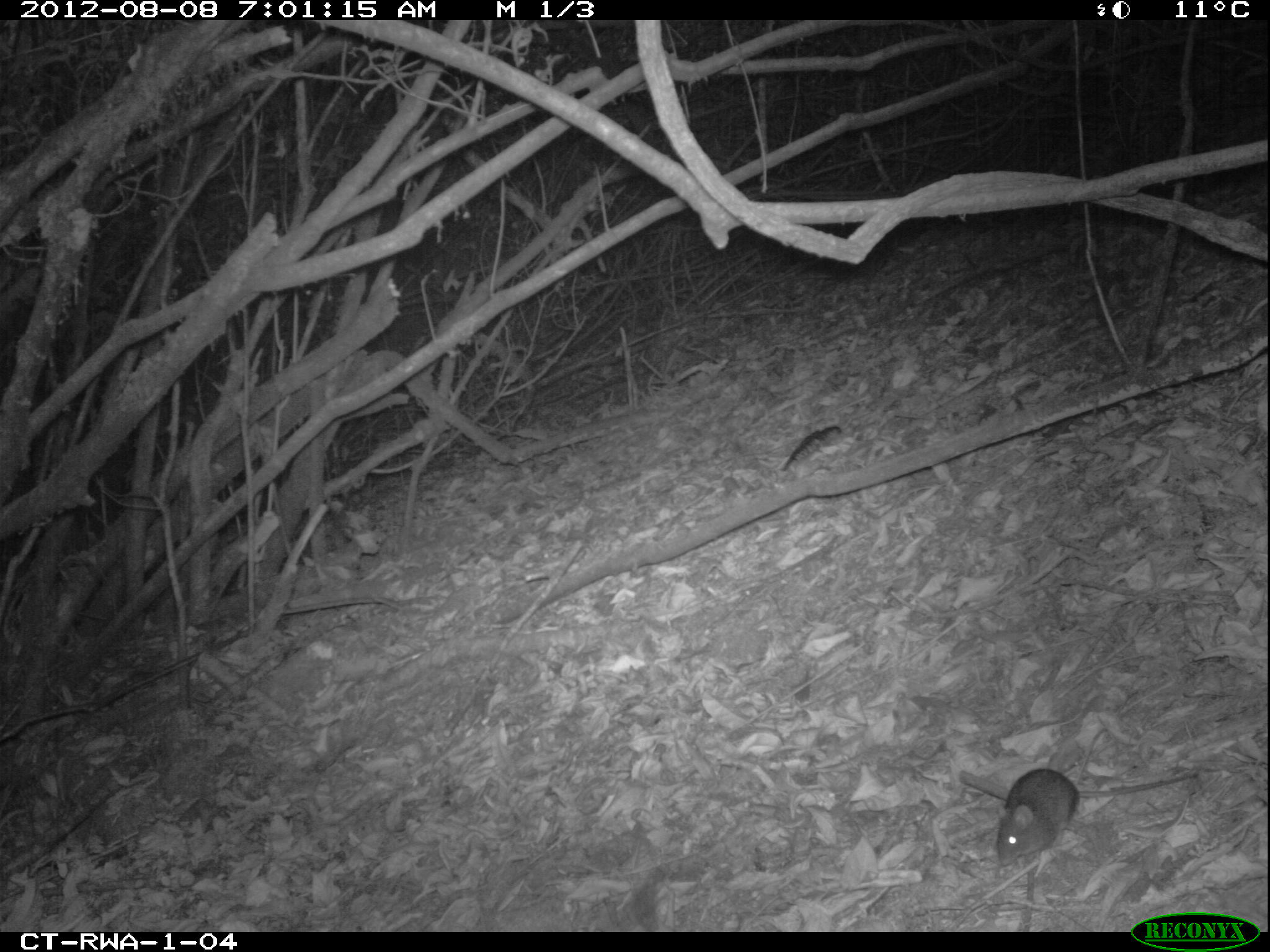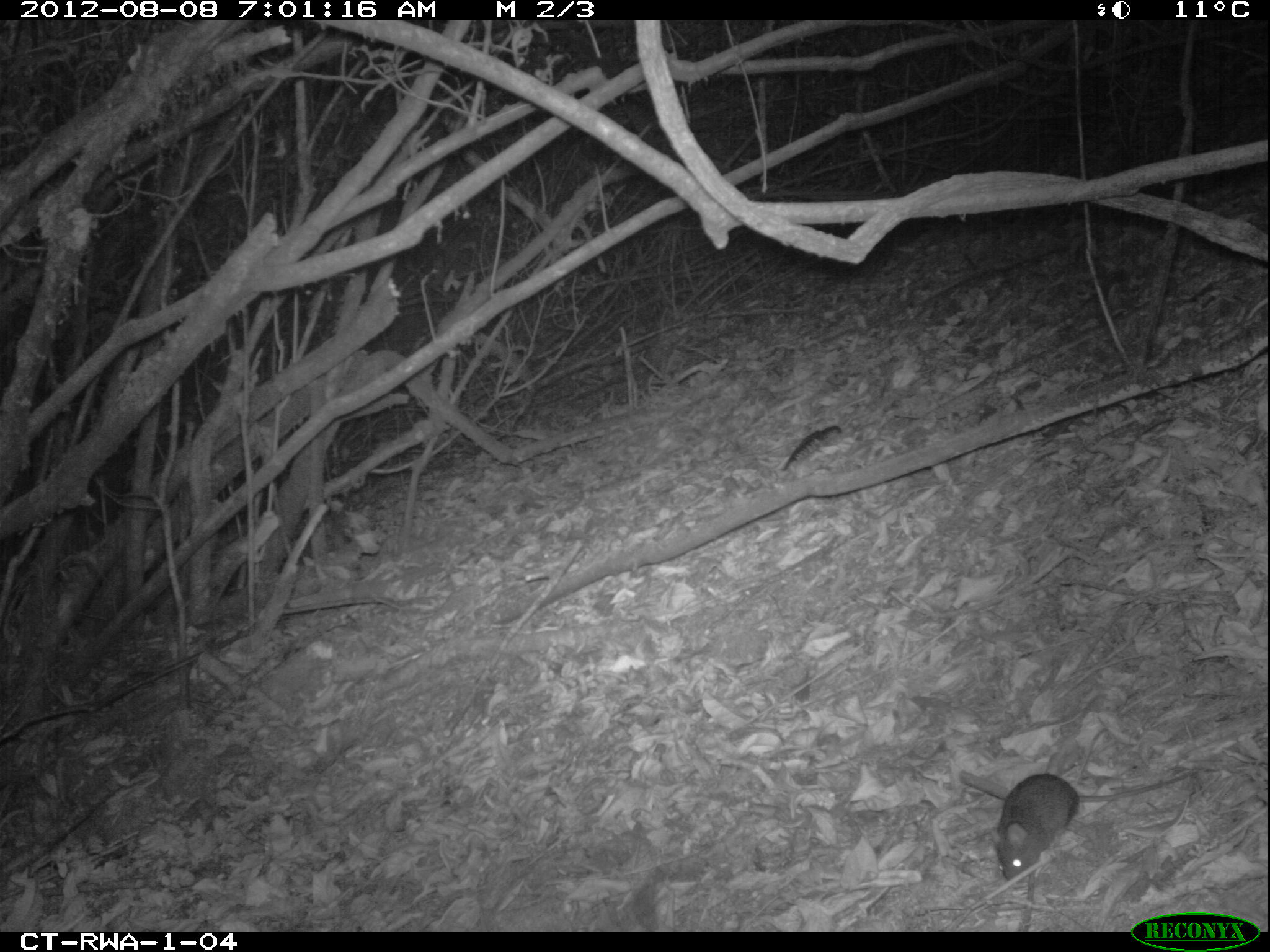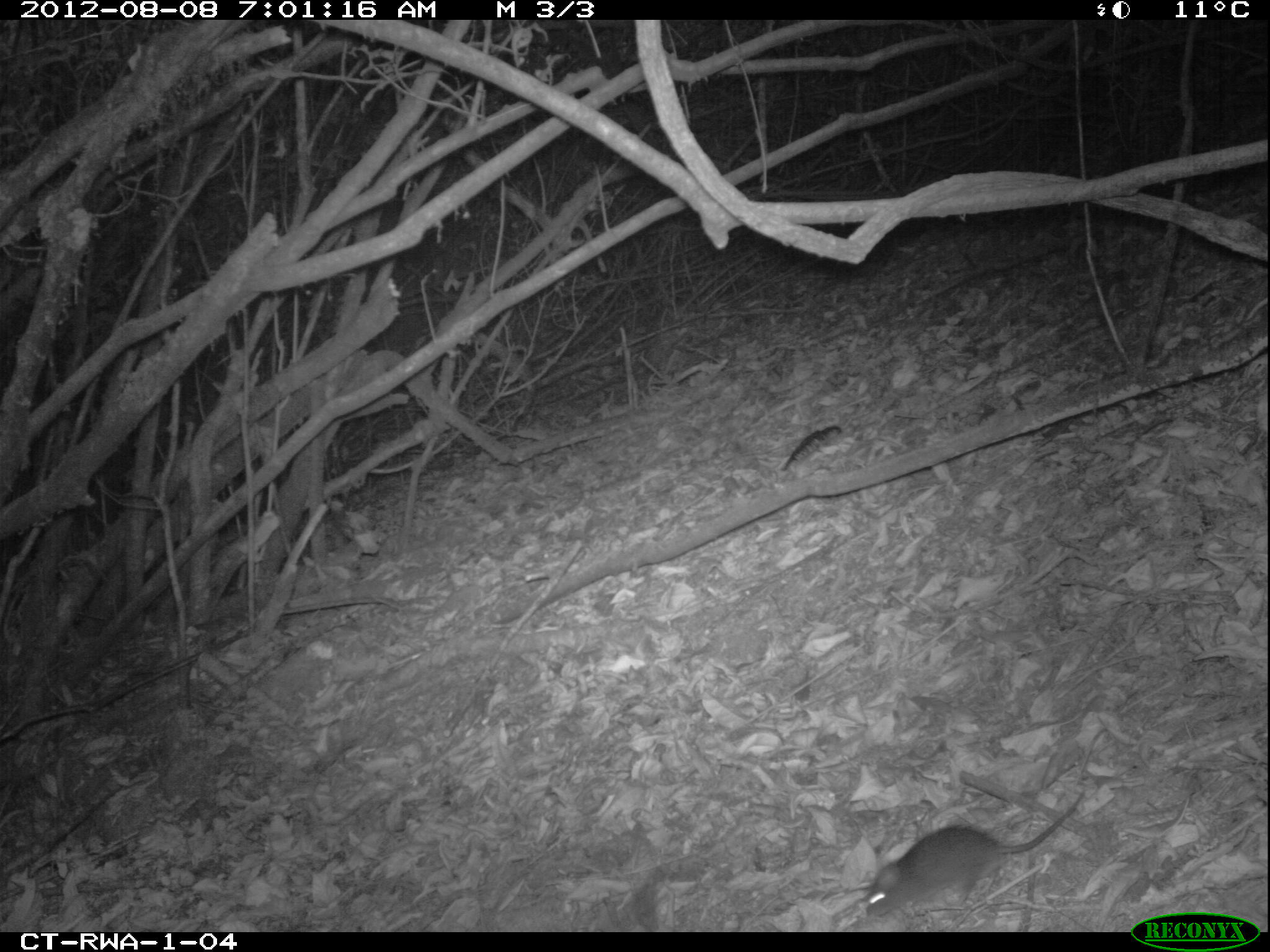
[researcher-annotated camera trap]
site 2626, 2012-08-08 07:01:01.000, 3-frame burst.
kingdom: Animalia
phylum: Chordata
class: Mammalia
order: Rodentia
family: Muridae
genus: Hybomys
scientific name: Hybomys univittatus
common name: one-striped forest mouse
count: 1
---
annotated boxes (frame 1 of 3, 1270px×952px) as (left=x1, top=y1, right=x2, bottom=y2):
hybomys univittatus: (left=992, top=766, right=1195, bottom=868)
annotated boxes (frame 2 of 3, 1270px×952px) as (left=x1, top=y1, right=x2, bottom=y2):
hybomys univittatus: (left=990, top=772, right=1200, bottom=883)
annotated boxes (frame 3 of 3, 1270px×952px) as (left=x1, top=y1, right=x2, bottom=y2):
hybomys univittatus: (left=866, top=790, right=1086, bottom=915)